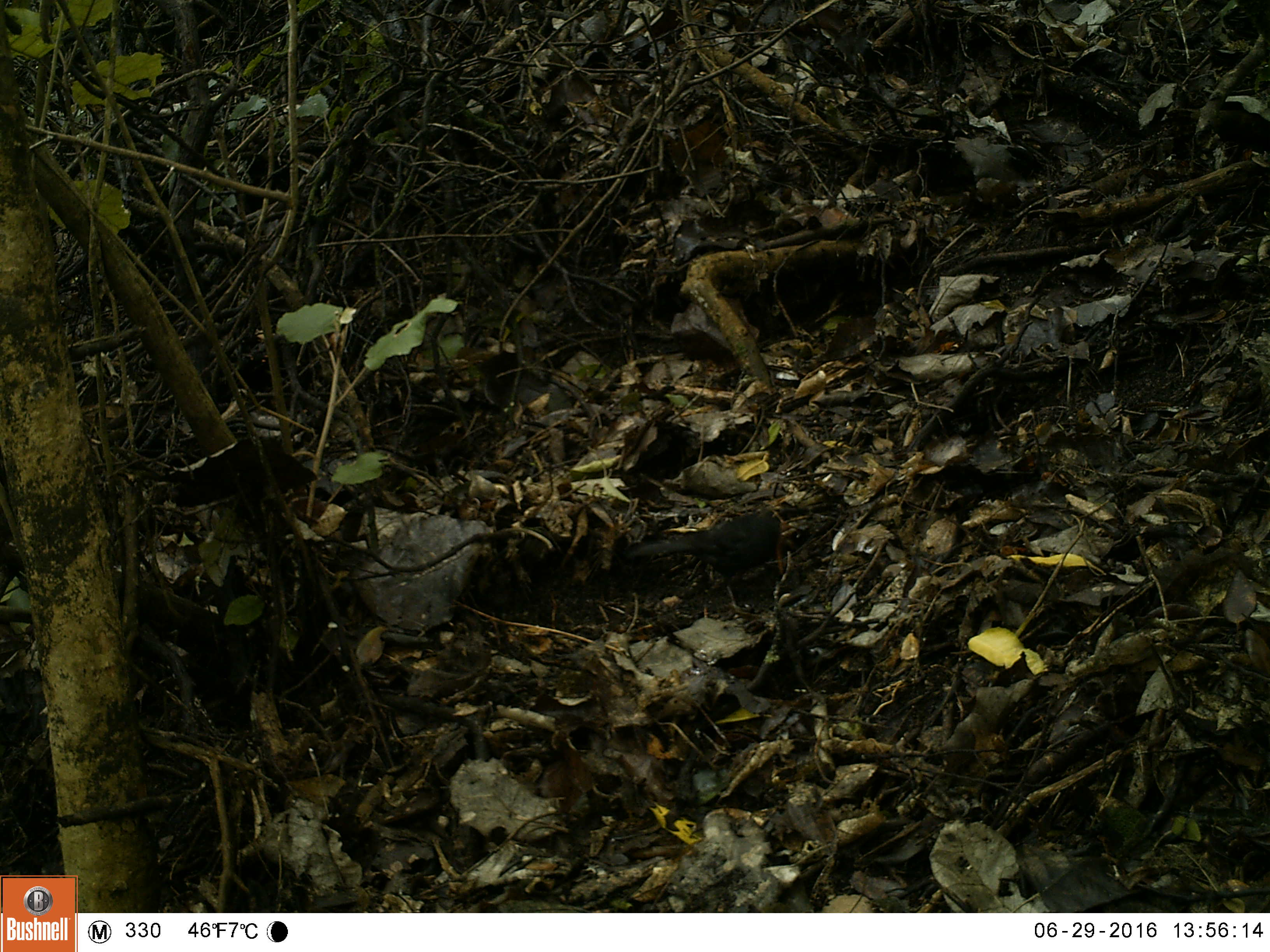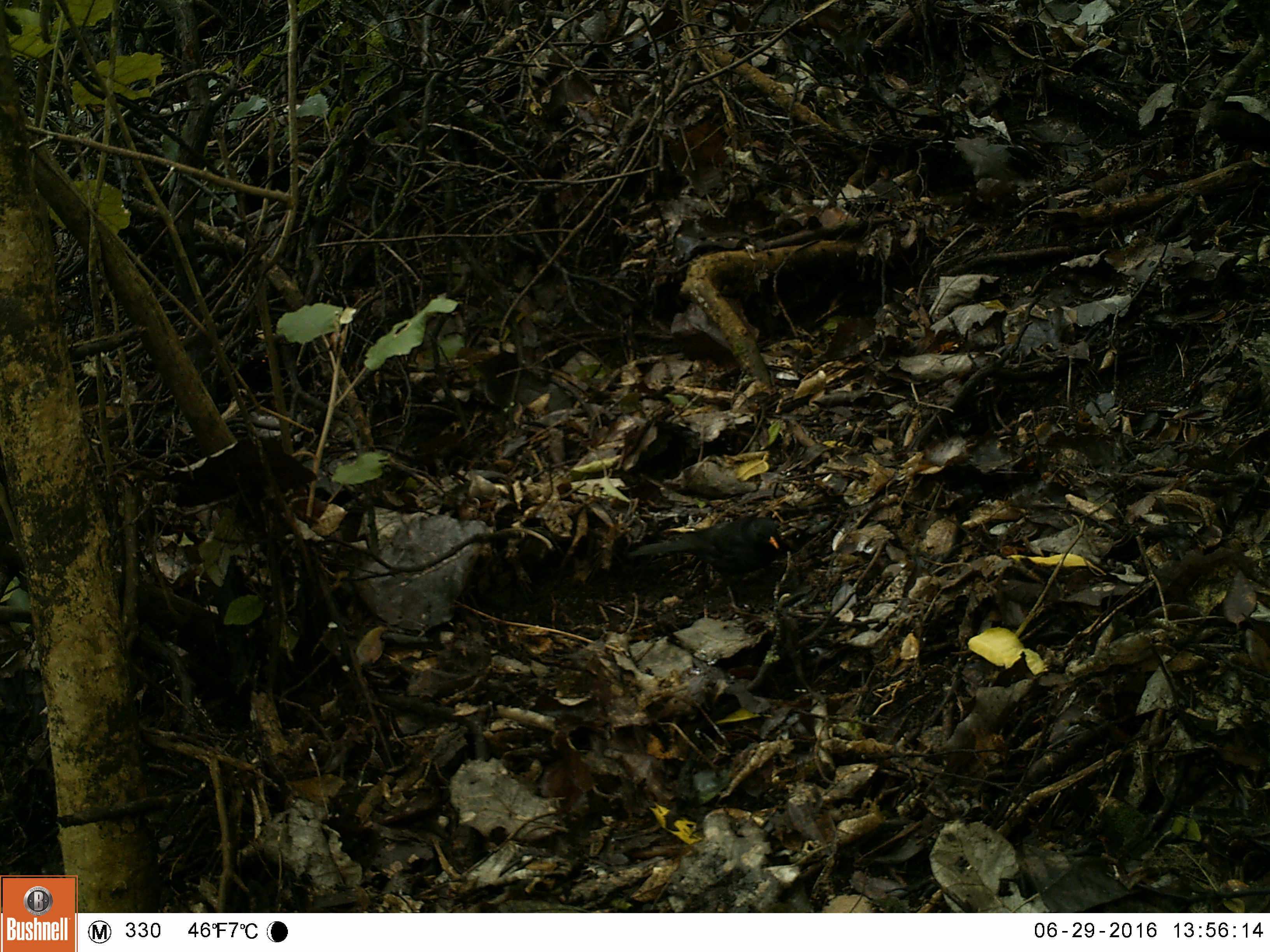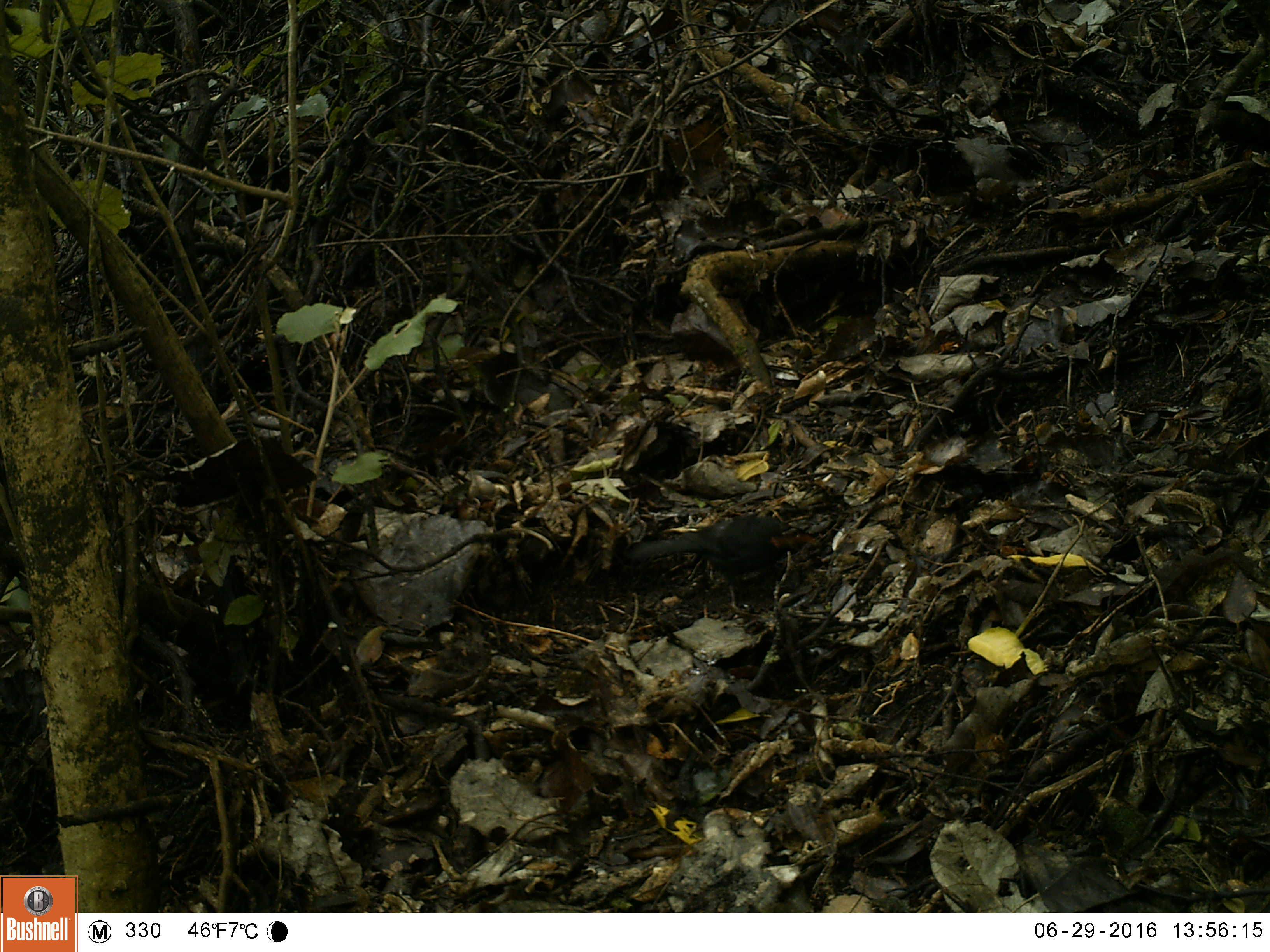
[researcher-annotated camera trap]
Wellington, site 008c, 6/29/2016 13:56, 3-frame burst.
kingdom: Animalia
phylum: Chordata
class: Aves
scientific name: Aves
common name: bird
Bird (Aves).